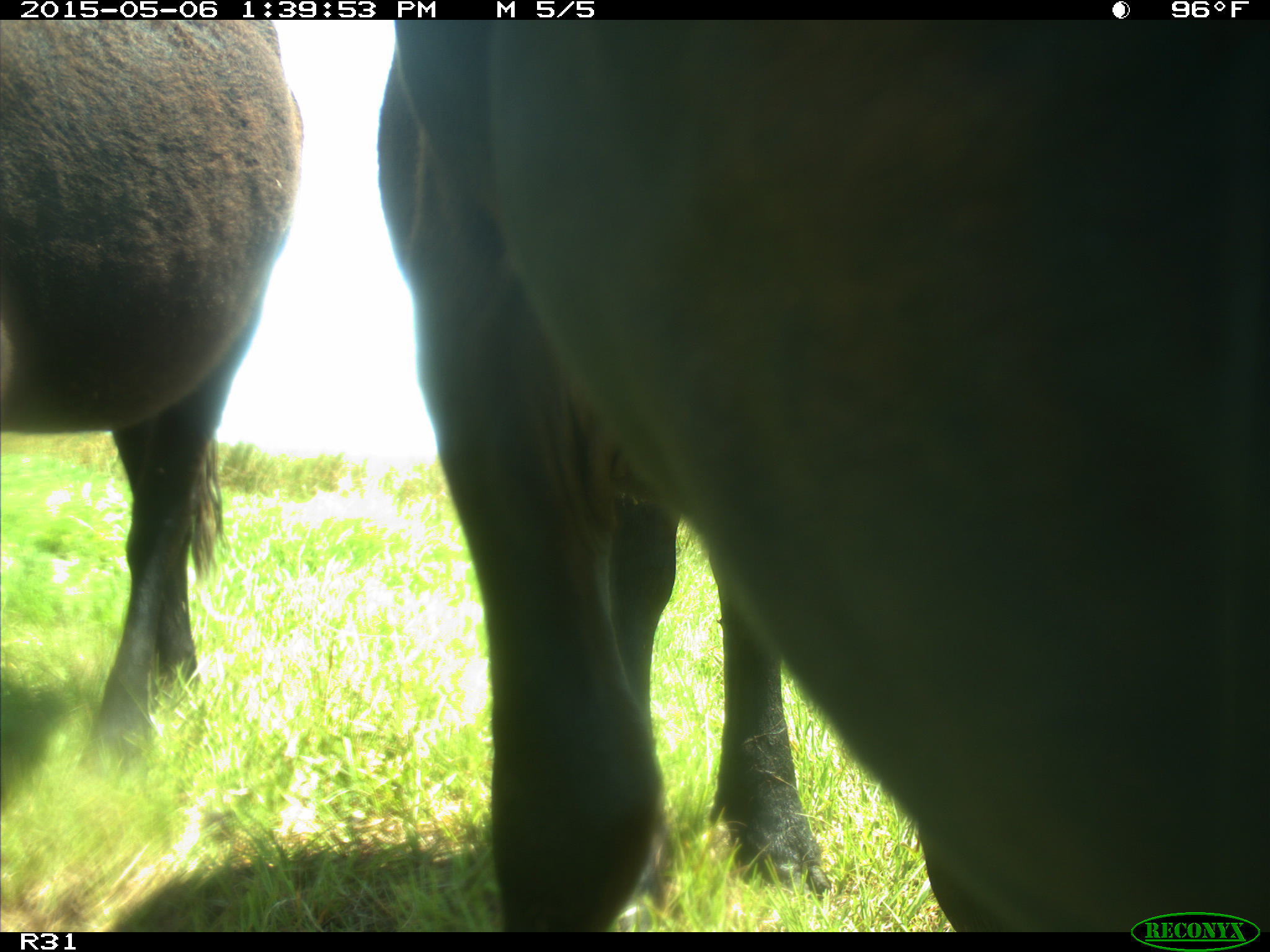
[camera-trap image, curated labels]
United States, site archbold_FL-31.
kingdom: Animalia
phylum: Chordata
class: Mammalia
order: Artiodactyla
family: Bovidae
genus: Bos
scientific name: Bos taurus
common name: domestic cow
Bos taurus (domestic cow).